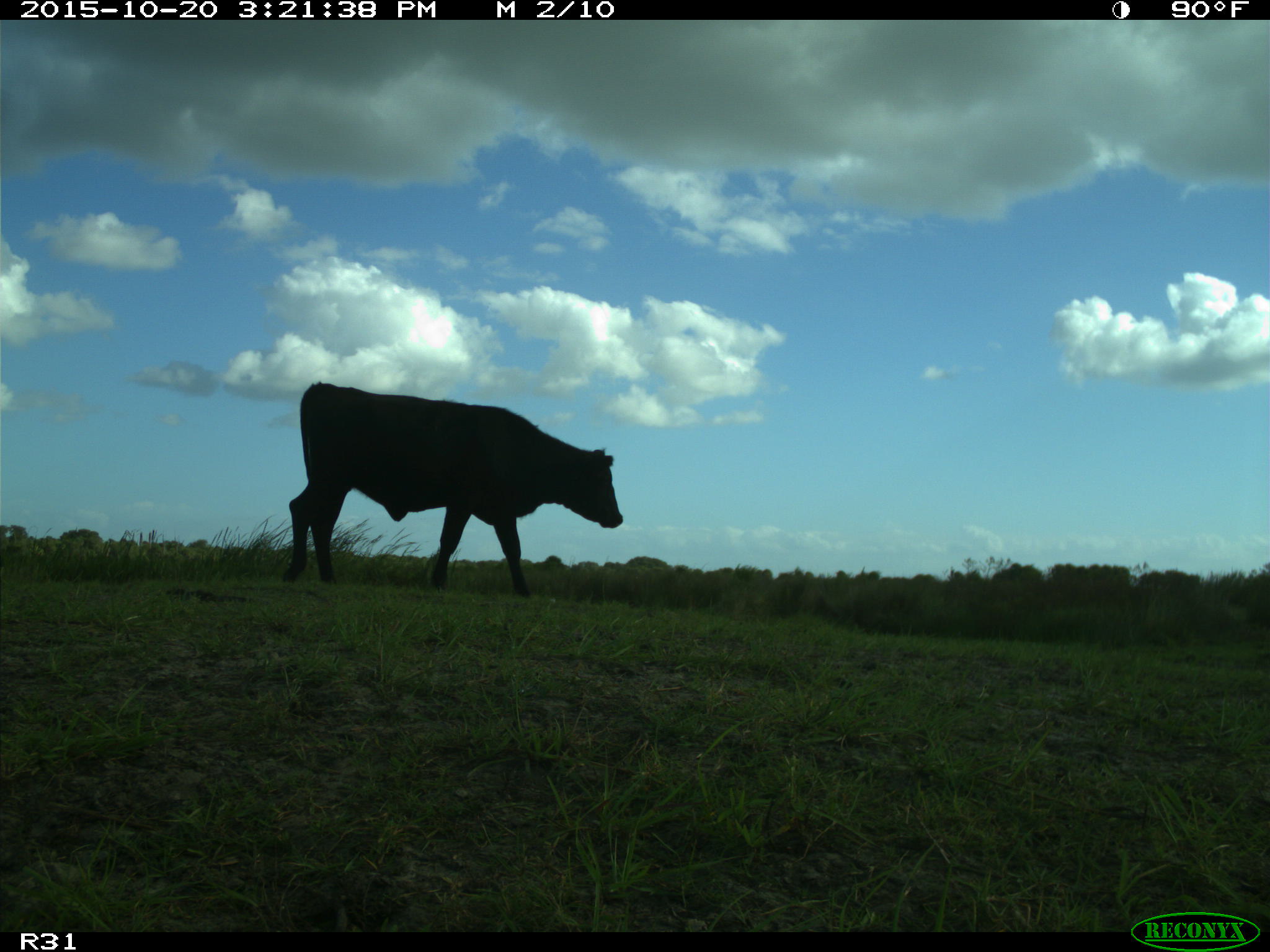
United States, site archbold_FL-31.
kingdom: Animalia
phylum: Chordata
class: Mammalia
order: Artiodactyla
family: Bovidae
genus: Bos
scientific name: Bos taurus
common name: domestic cow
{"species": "Bos taurus (domestic cow)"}